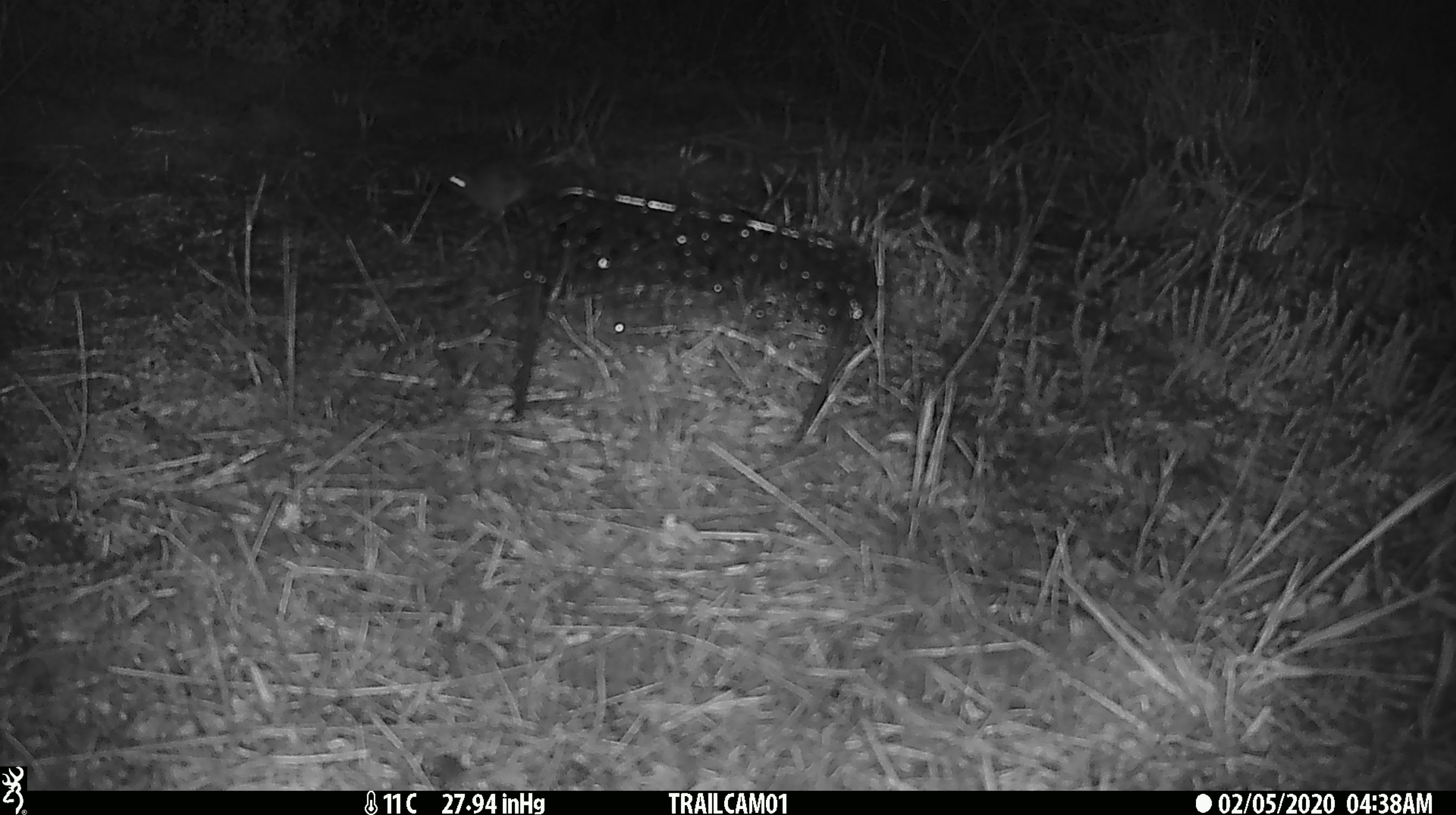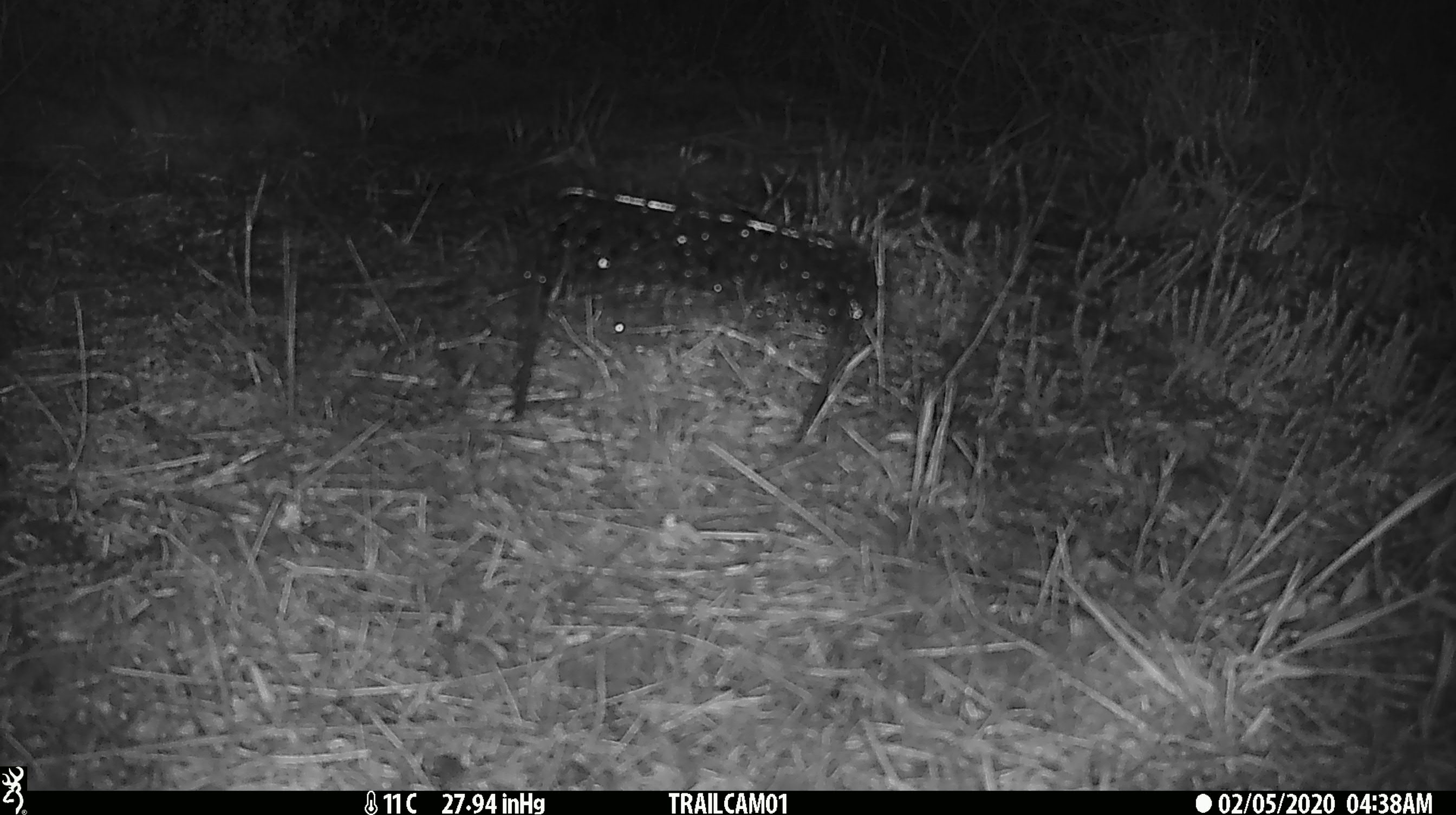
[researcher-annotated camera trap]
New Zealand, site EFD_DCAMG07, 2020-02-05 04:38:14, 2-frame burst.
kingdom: Animalia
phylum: Chordata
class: Mammalia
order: Rodentia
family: Muridae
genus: Mus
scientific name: Mus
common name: mouse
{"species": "mouse (Mus)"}